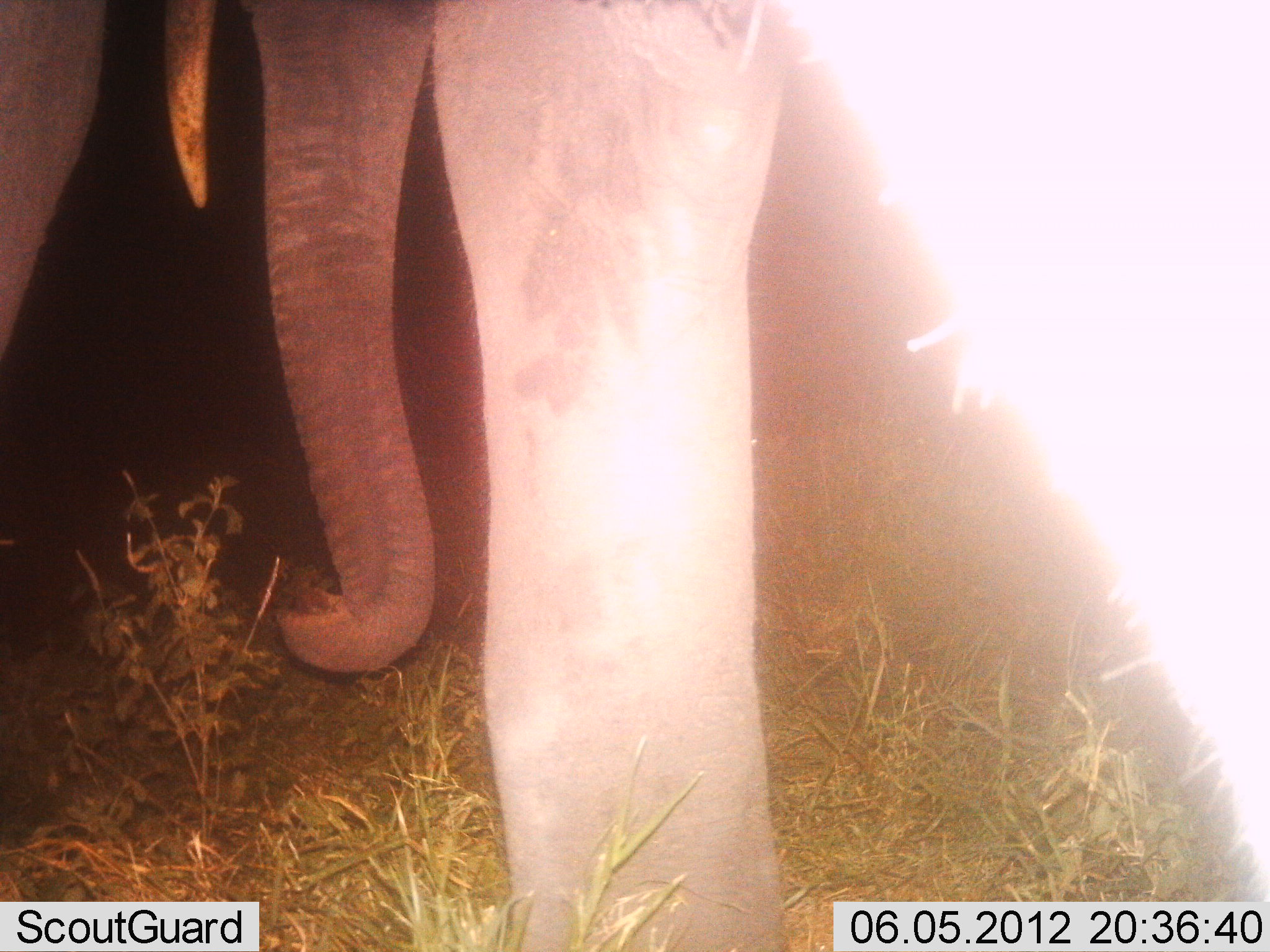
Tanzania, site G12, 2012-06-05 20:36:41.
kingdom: Animalia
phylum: Chordata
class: Mammalia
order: Proboscidea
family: Elephantidae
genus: Loxodonta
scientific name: Loxodonta africana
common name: african bush elephant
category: elephant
Elephant (african bush elephant) (Loxodonta africana), count 2. Behavior (volunteer vote fractions): standing 80%, resting 0%, moving 10%, interacting 0%. Young present (vote fraction): 0%. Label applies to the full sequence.